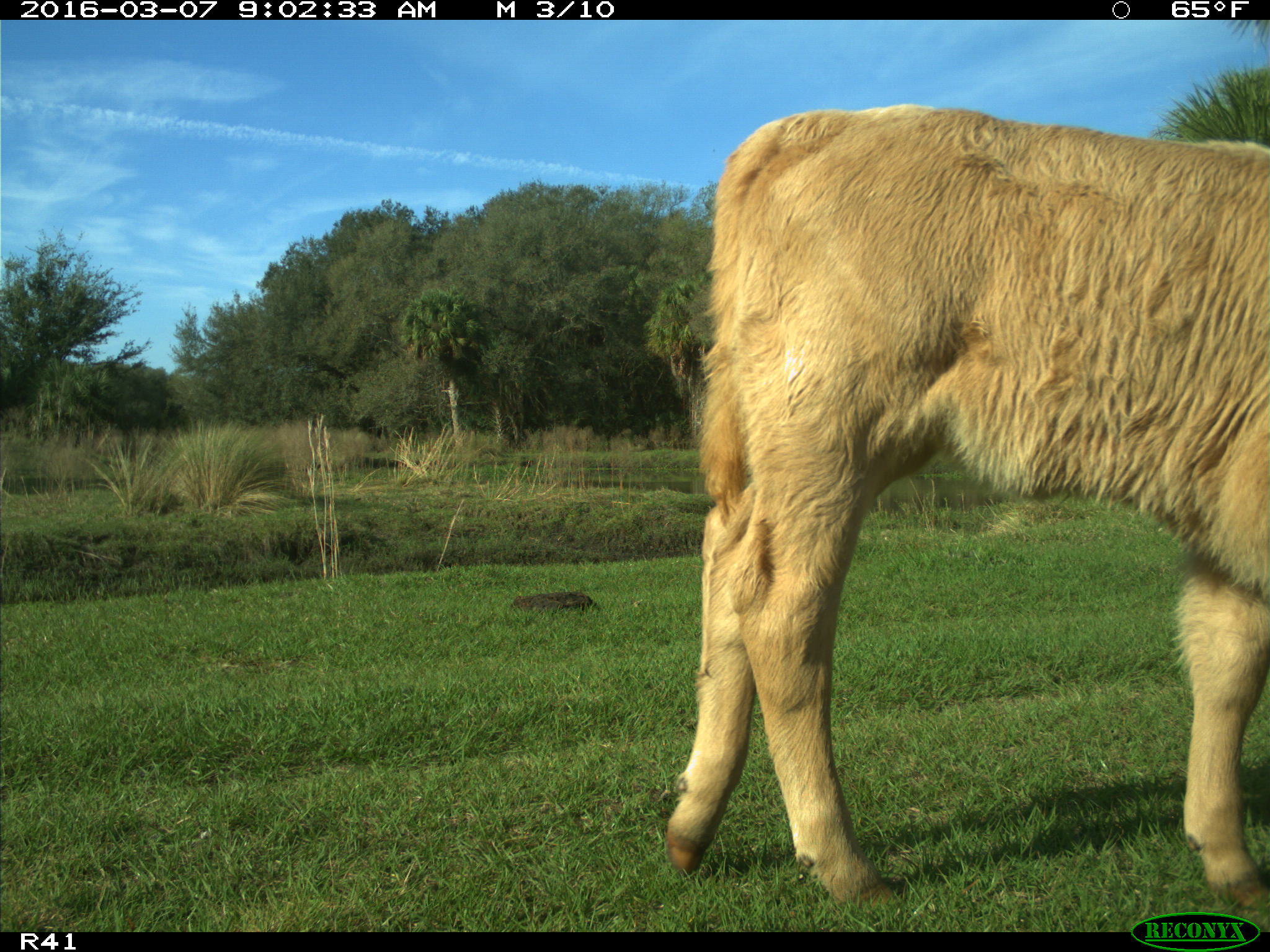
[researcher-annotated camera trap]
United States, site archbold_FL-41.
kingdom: Animalia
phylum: Chordata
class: Mammalia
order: Artiodactyla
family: Bovidae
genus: Bos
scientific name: Bos taurus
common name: domestic cow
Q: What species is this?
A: Bos taurus (domestic cow).